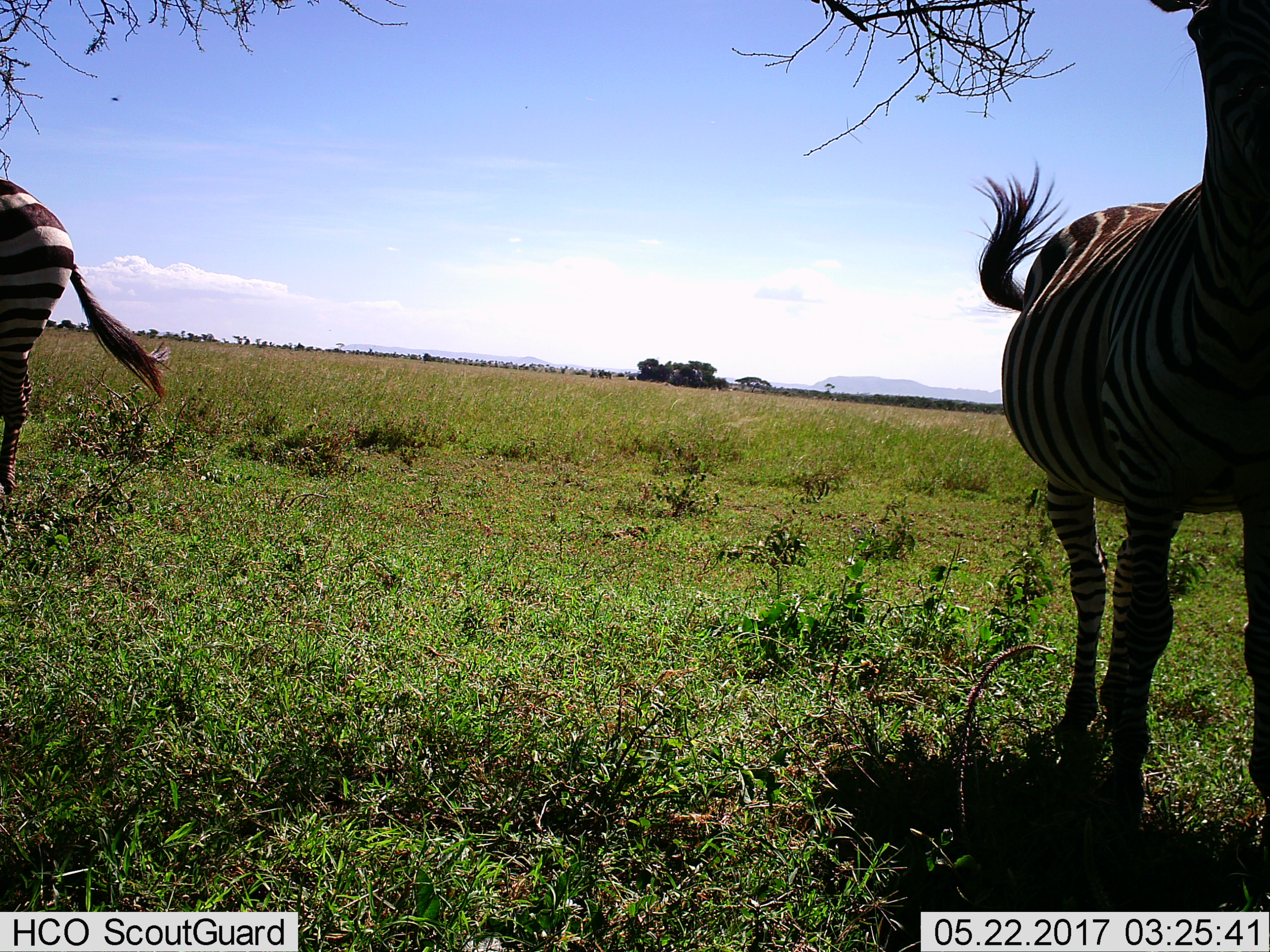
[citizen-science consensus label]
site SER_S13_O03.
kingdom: Animalia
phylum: Chordata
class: Mammalia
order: Perissodactyla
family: Equidae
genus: Equus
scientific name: Equus quagga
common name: plains zebra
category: zebraplains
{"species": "zebraplains (plains zebra) (Equus quagga)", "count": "2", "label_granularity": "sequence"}